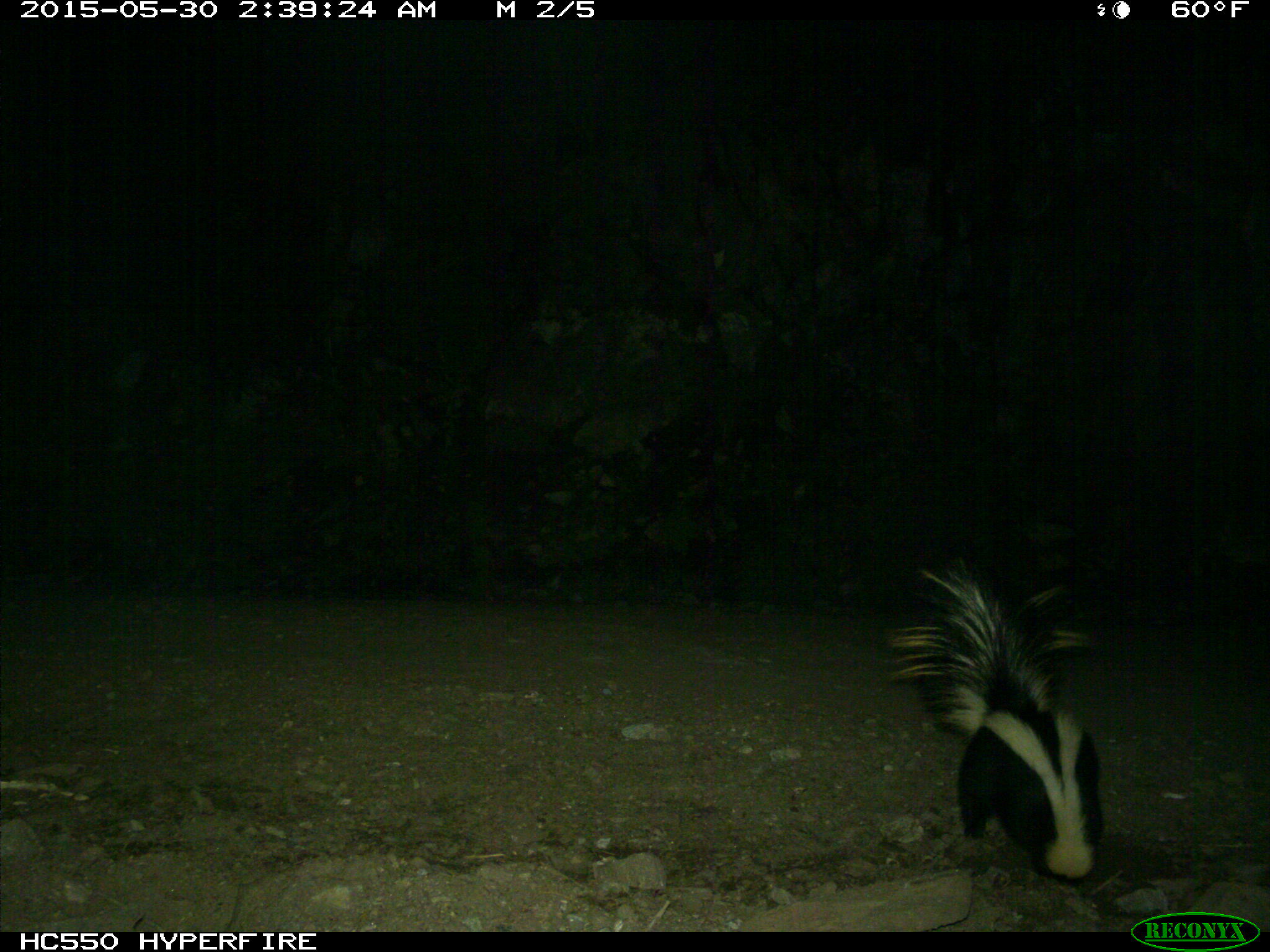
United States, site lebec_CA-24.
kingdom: Animalia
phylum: Chordata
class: Mammalia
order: Carnivora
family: Mephitidae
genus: Mephitis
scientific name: Mephitis mephitis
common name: striped skunk